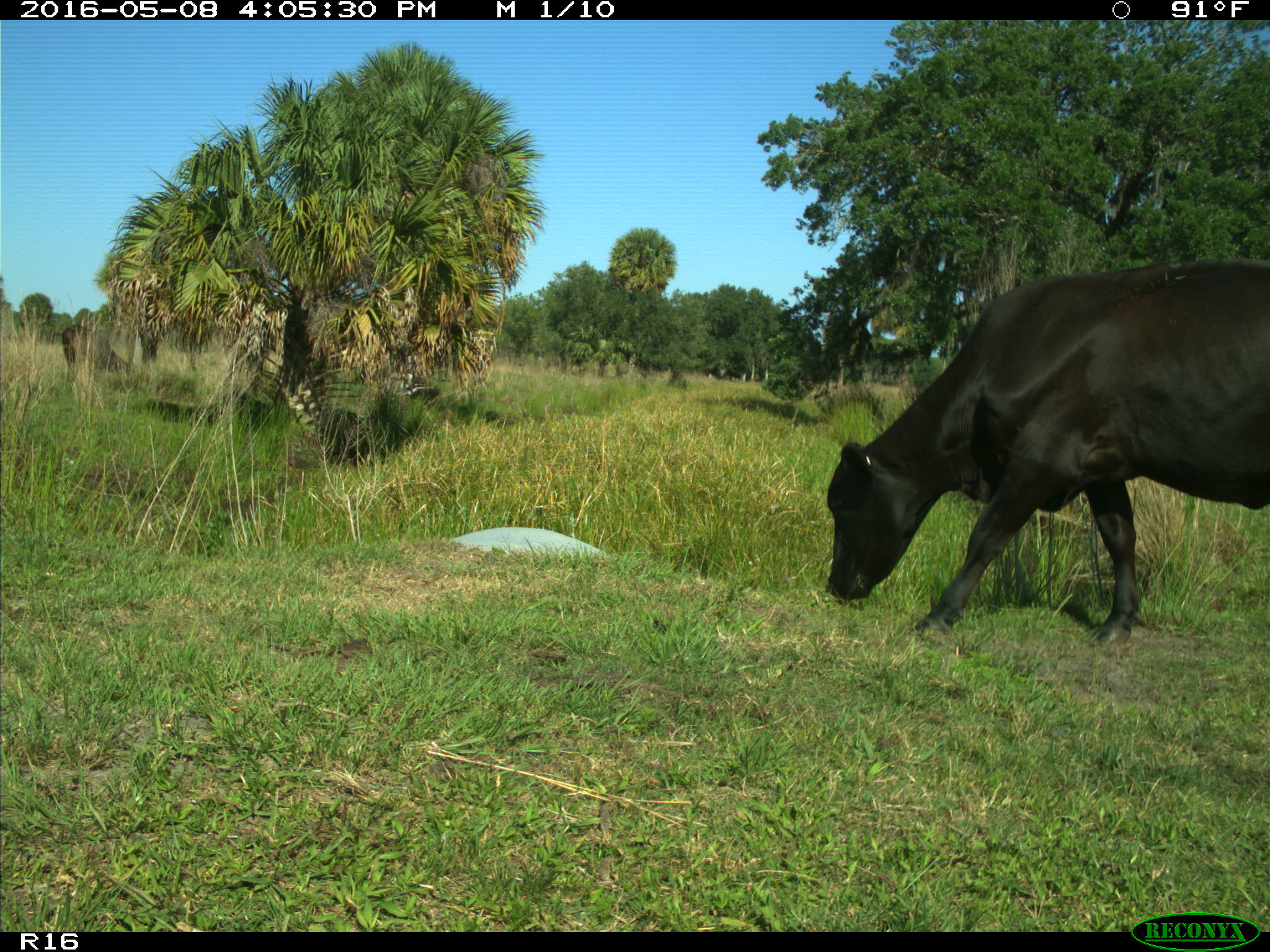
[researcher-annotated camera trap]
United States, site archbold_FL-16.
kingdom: Animalia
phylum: Chordata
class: Mammalia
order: Artiodactyla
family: Bovidae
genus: Bos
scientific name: Bos taurus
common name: domestic cow